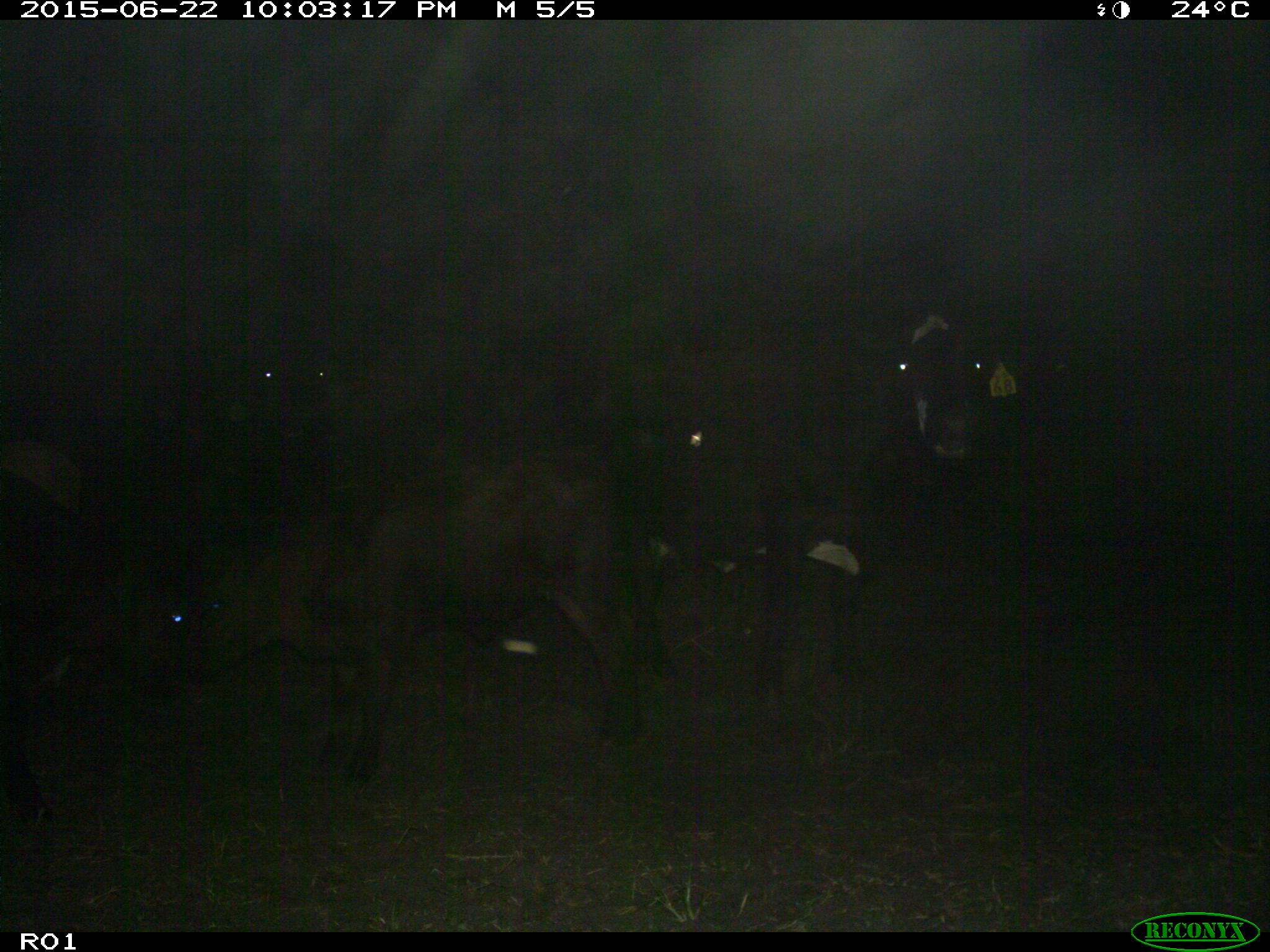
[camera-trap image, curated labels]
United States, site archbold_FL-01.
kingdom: Animalia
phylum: Chordata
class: Mammalia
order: Artiodactyla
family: Bovidae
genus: Bos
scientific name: Bos taurus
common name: domestic cow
Bos taurus (domestic cow).